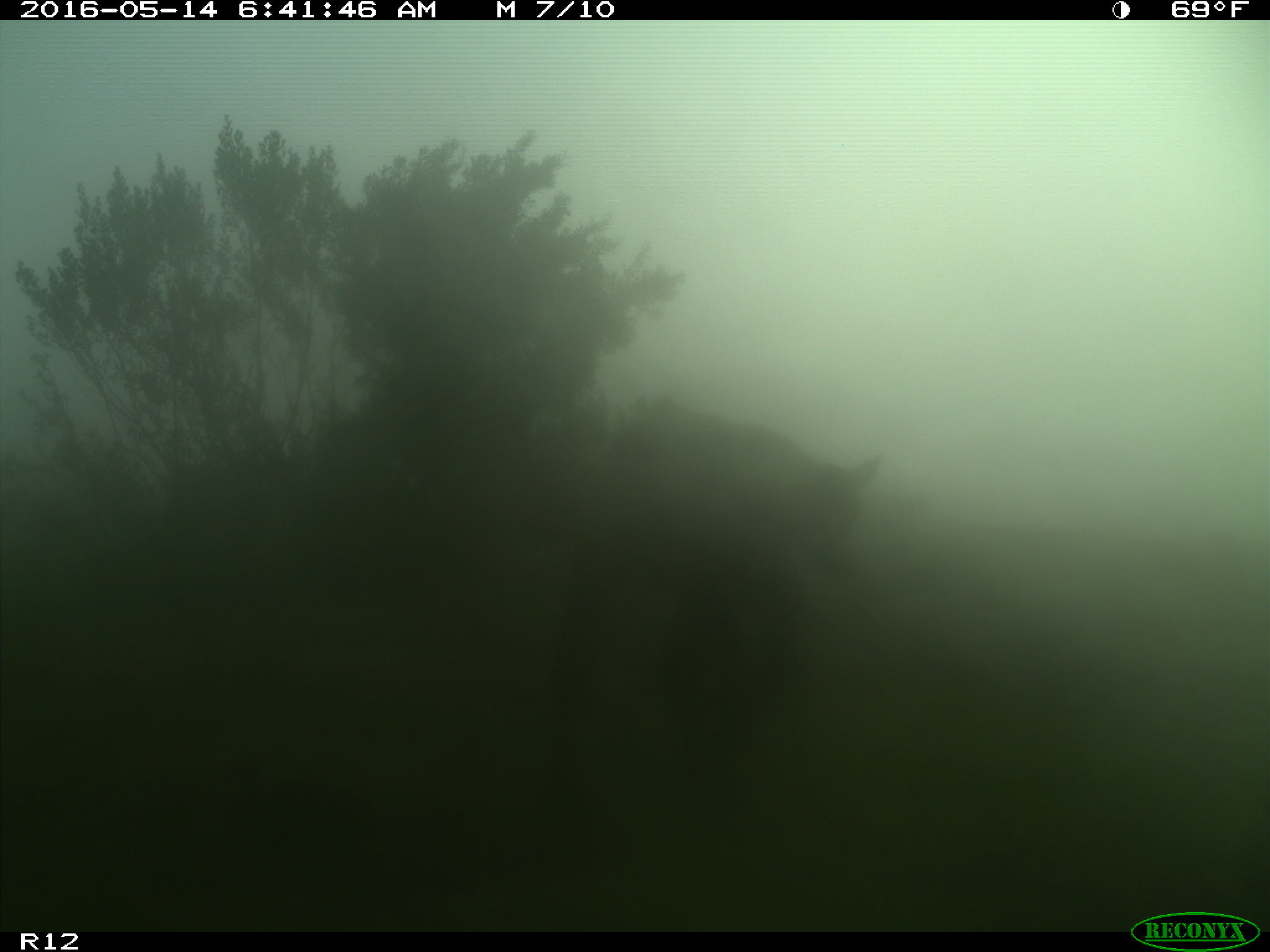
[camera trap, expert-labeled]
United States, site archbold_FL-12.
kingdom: Animalia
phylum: Chordata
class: Mammalia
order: Artiodactyla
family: Bovidae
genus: Bos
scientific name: Bos taurus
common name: domestic cow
Bos taurus (domestic cow).